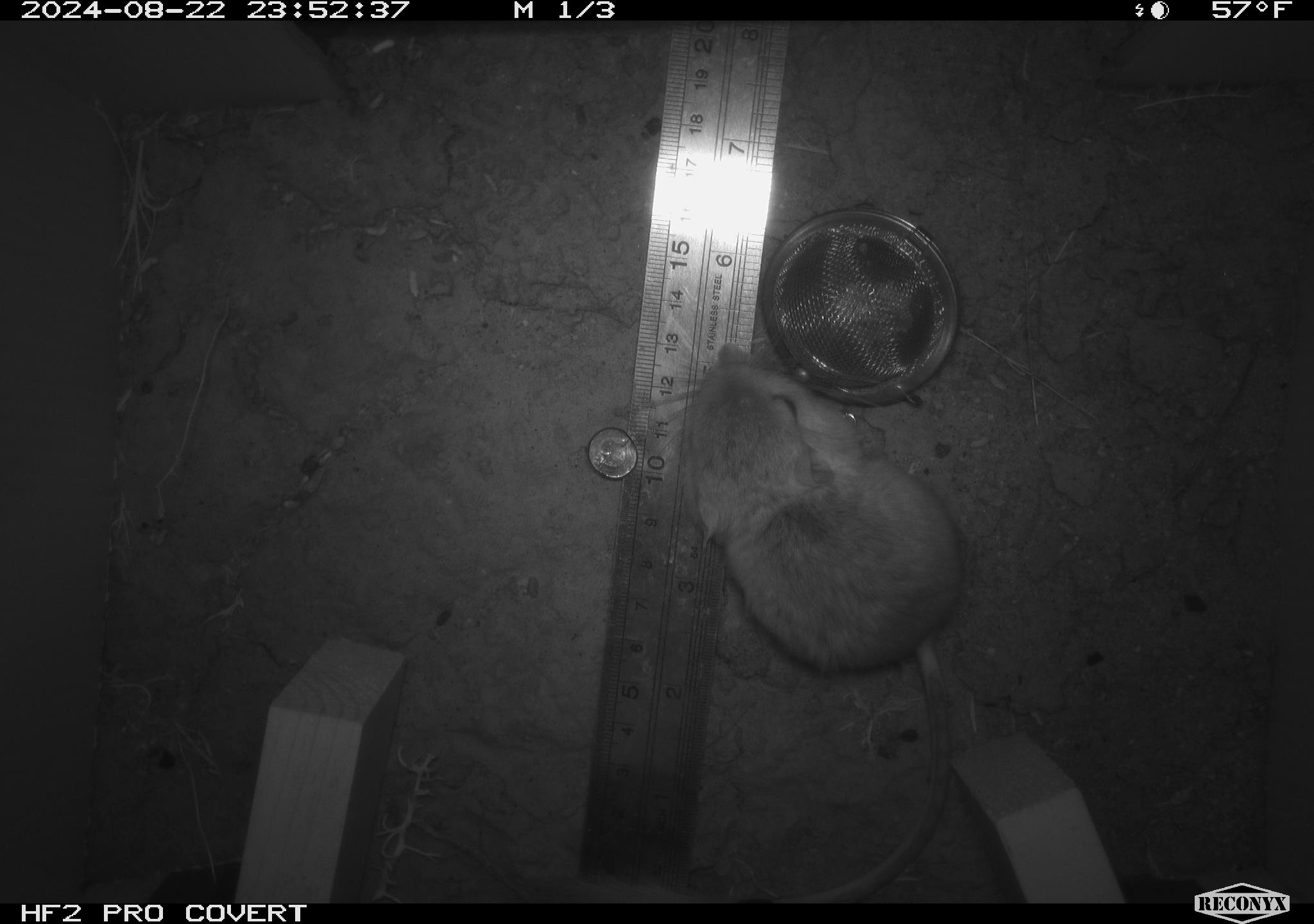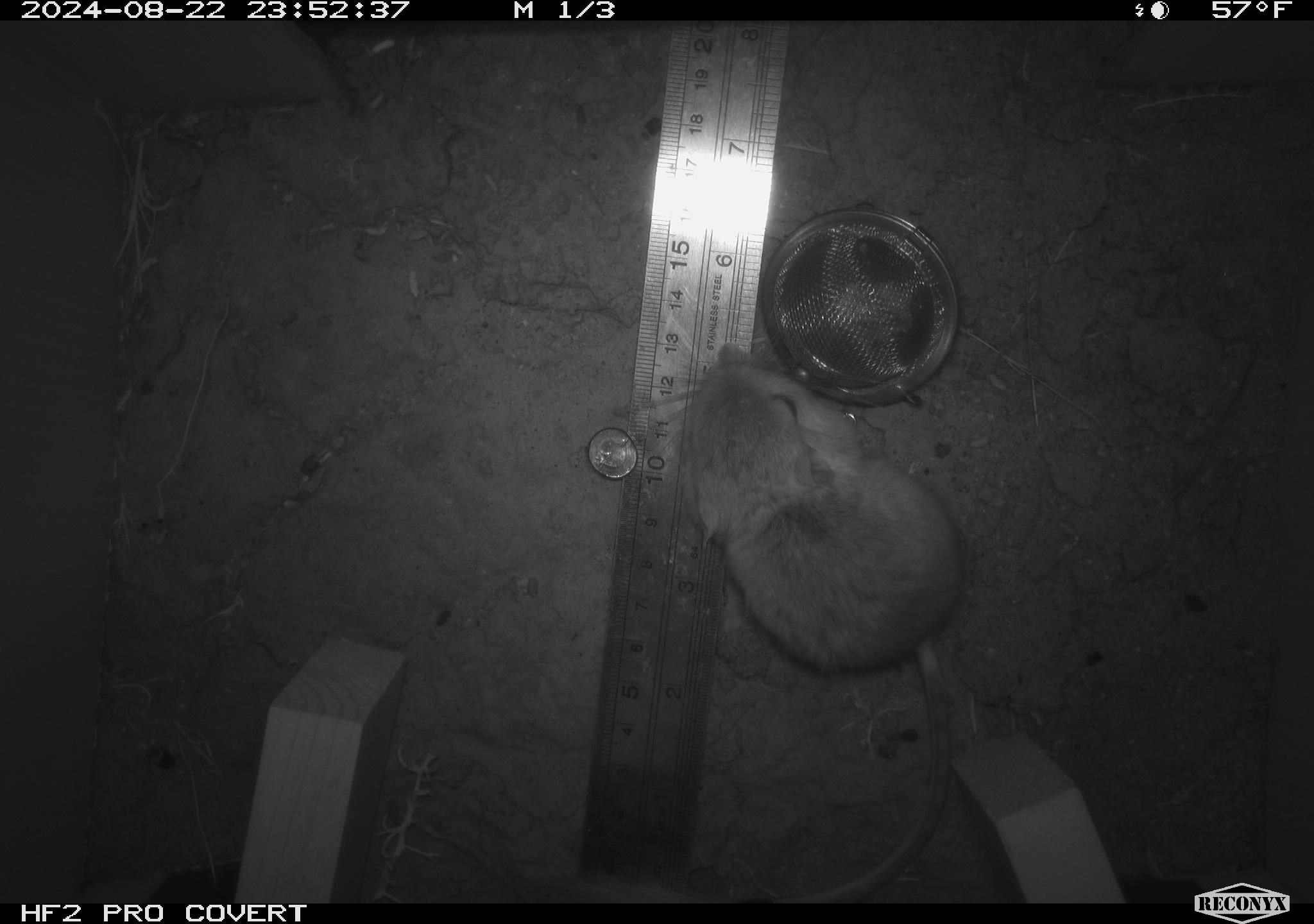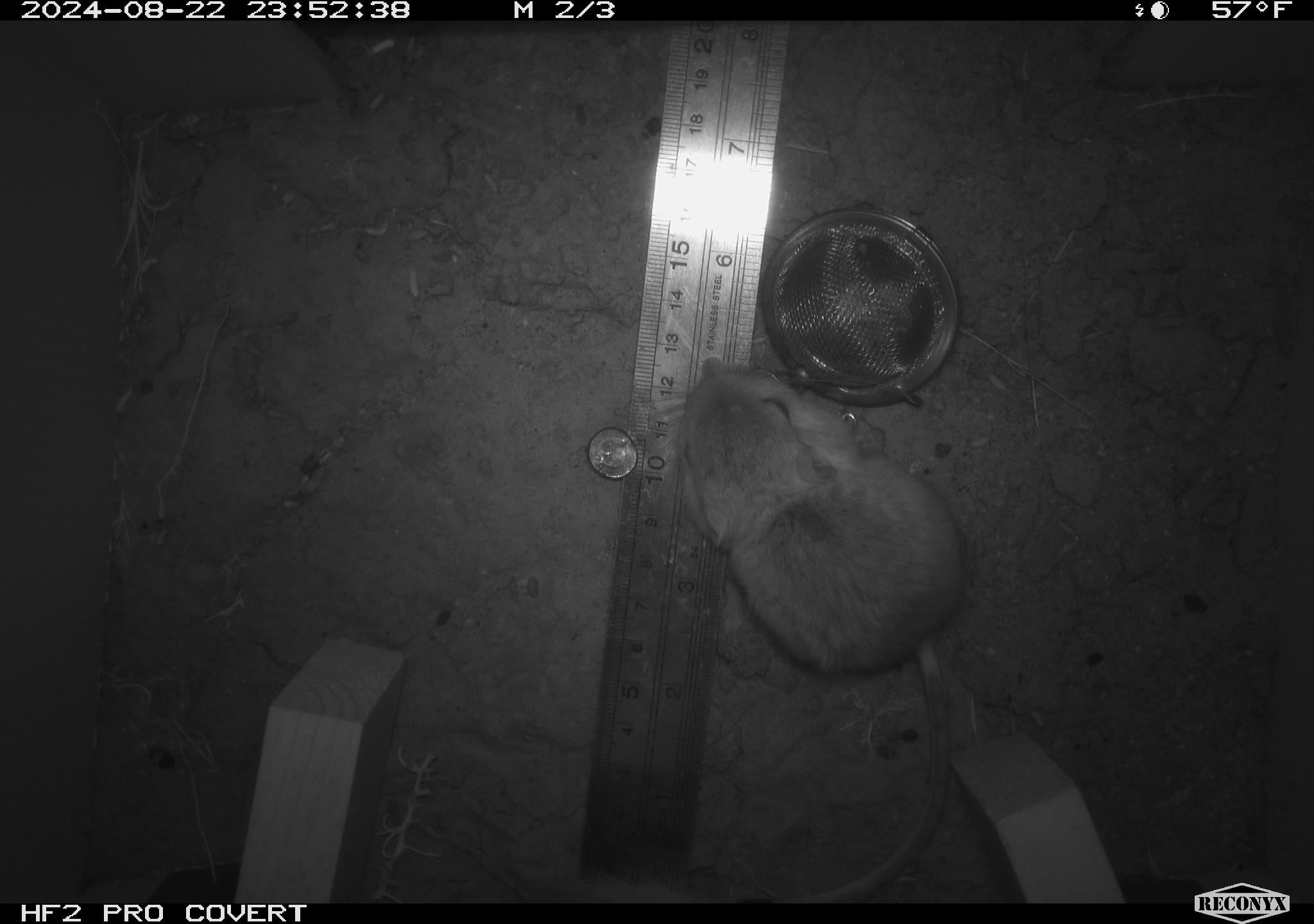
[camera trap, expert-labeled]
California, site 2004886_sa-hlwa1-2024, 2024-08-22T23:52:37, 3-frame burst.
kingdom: Animalia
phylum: Chordata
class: Mammalia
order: Rodentia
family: Heteromyidae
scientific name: Heteromyidae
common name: kangaroo rats and pocket mice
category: heteromyidae family